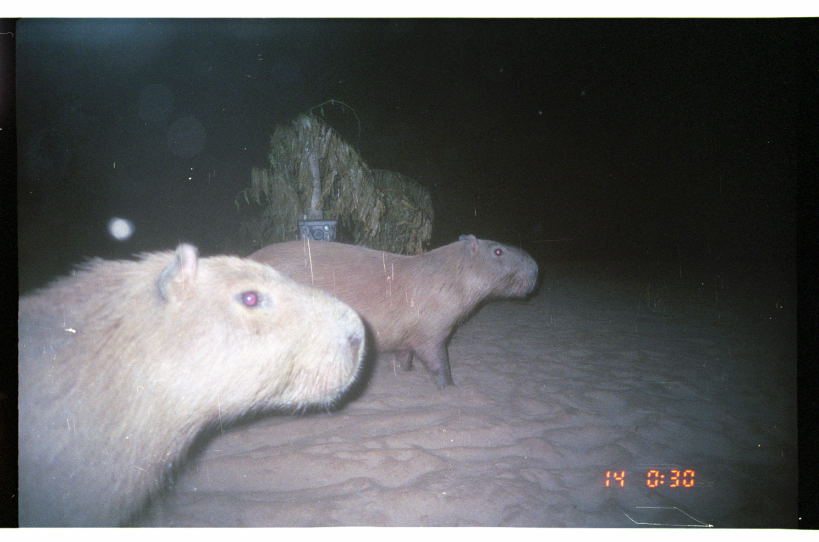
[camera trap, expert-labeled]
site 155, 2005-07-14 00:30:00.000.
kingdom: Animalia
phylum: Chordata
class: Mammalia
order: Rodentia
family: Caviidae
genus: Hydrochoerus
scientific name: Hydrochoerus hydrochaeris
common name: capybara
Hydrochoerus hydrochaeris (capybara).